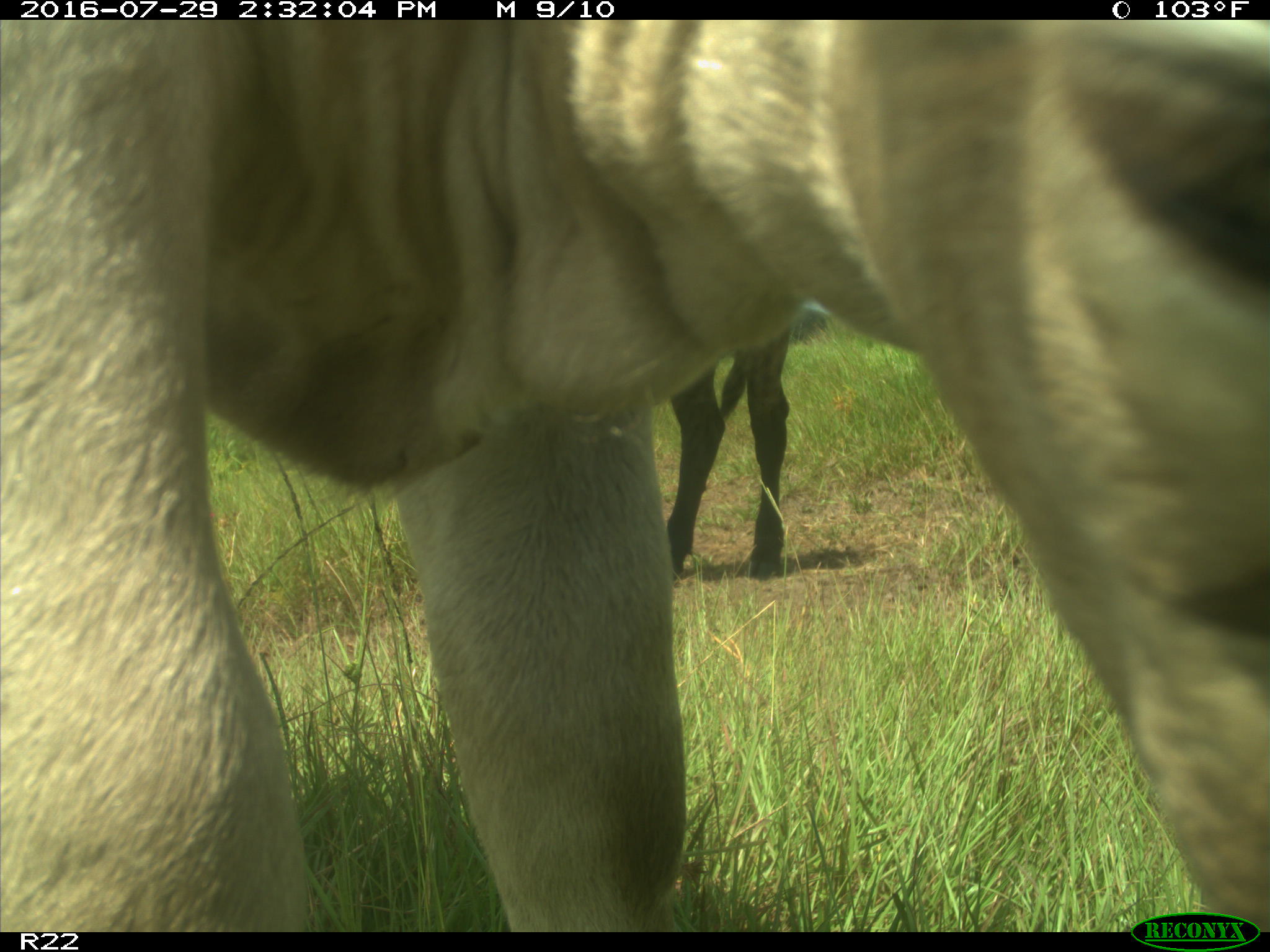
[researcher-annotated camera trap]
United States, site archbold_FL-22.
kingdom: Animalia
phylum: Chordata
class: Mammalia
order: Artiodactyla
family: Bovidae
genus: Bos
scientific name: Bos taurus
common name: domestic cow